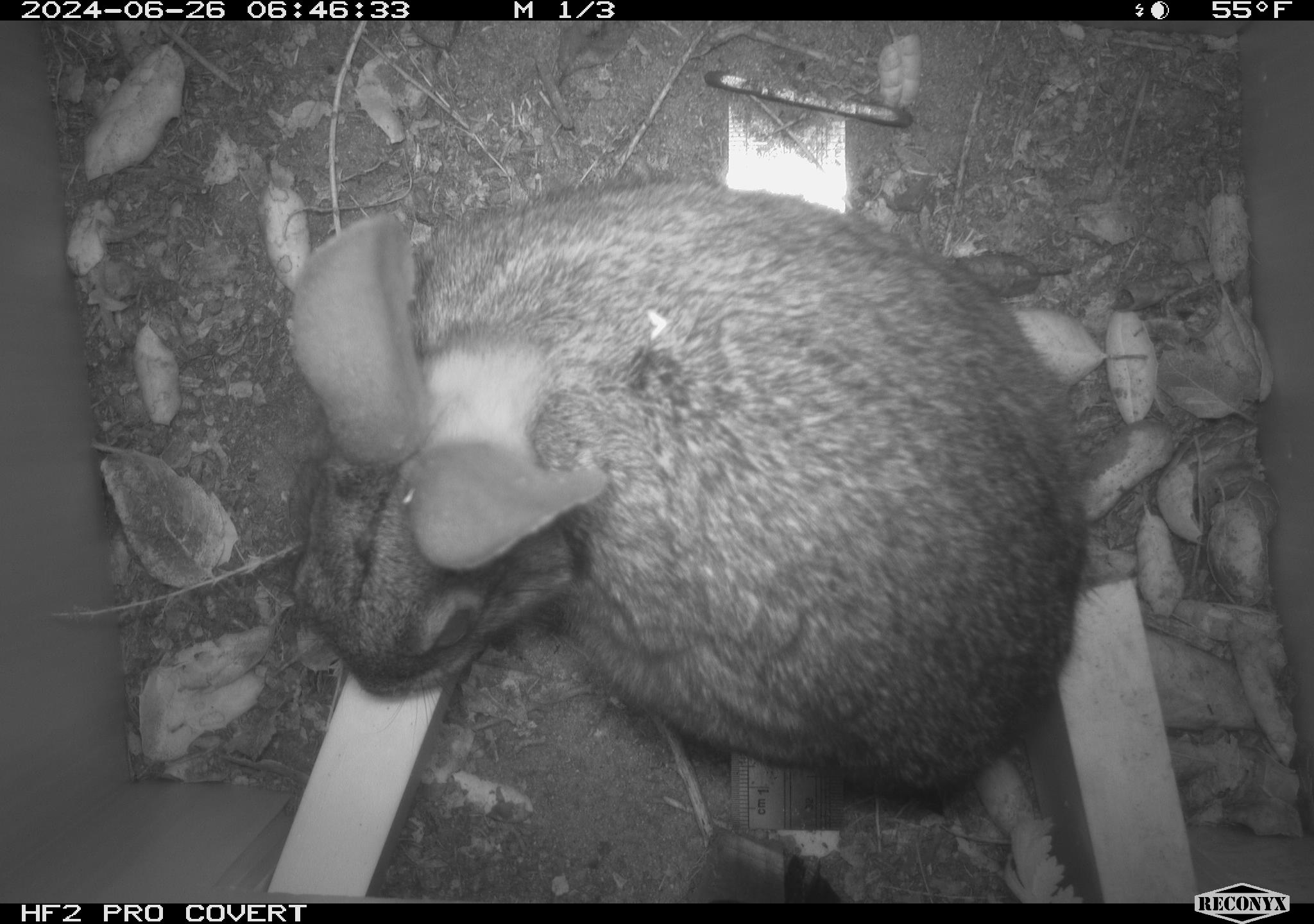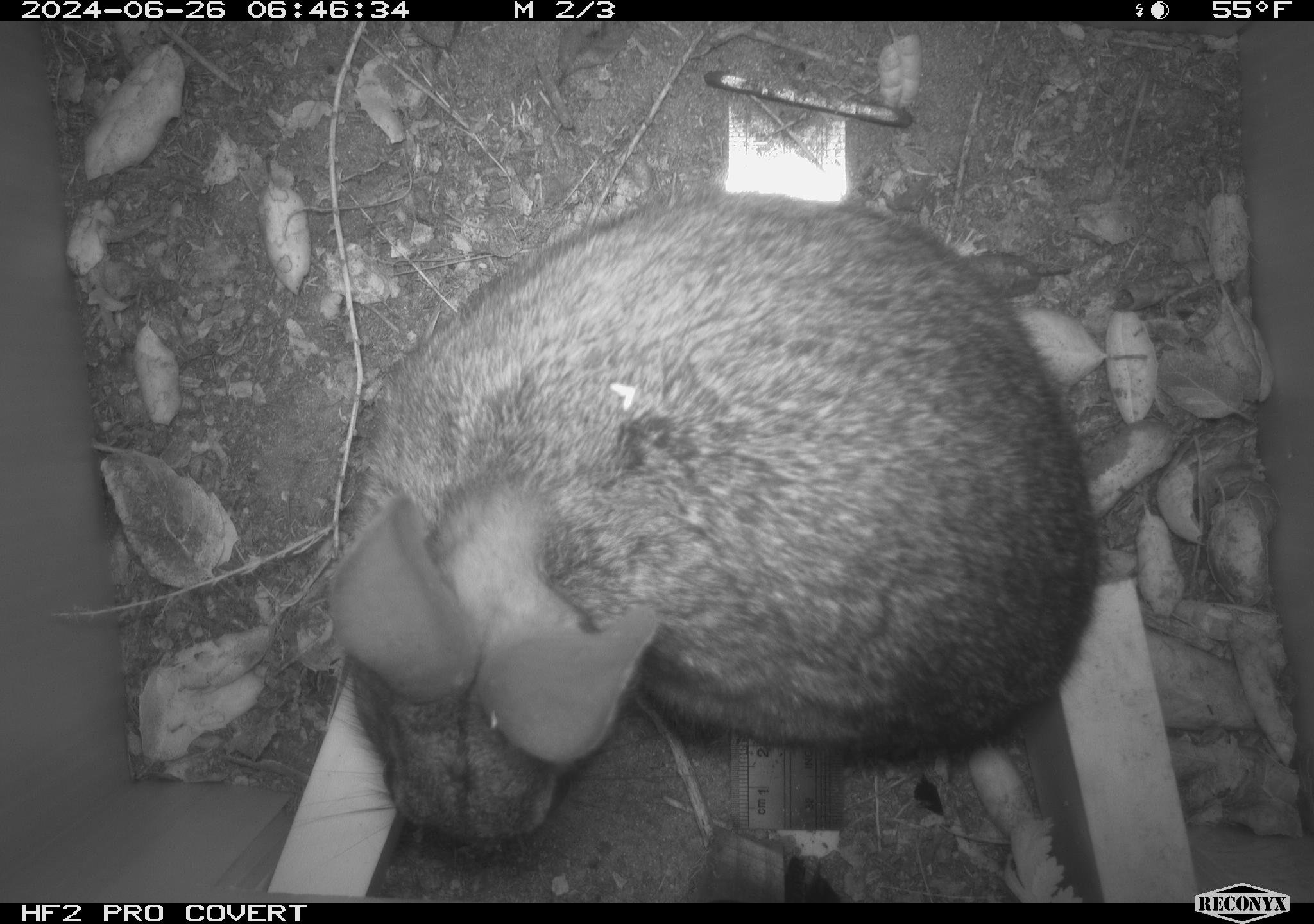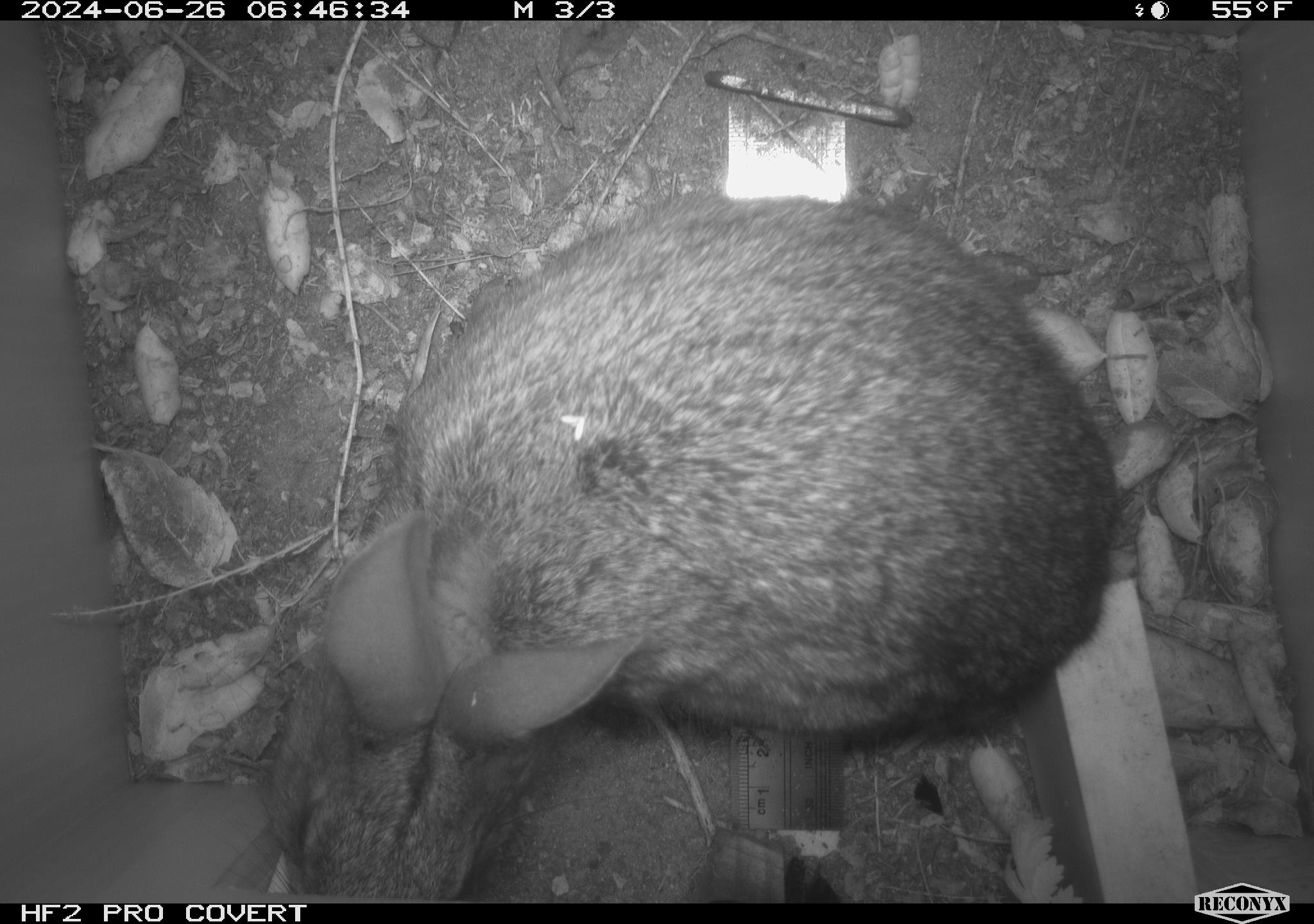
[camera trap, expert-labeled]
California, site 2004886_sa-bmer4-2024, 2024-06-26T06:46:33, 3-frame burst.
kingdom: Animalia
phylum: Chordata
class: Mammalia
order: Lagomorpha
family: Leporidae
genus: Sylvilagus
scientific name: Sylvilagus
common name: cottontail rabbits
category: sylvilagus species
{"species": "sylvilagus species (cottontail rabbits) (Sylvilagus)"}